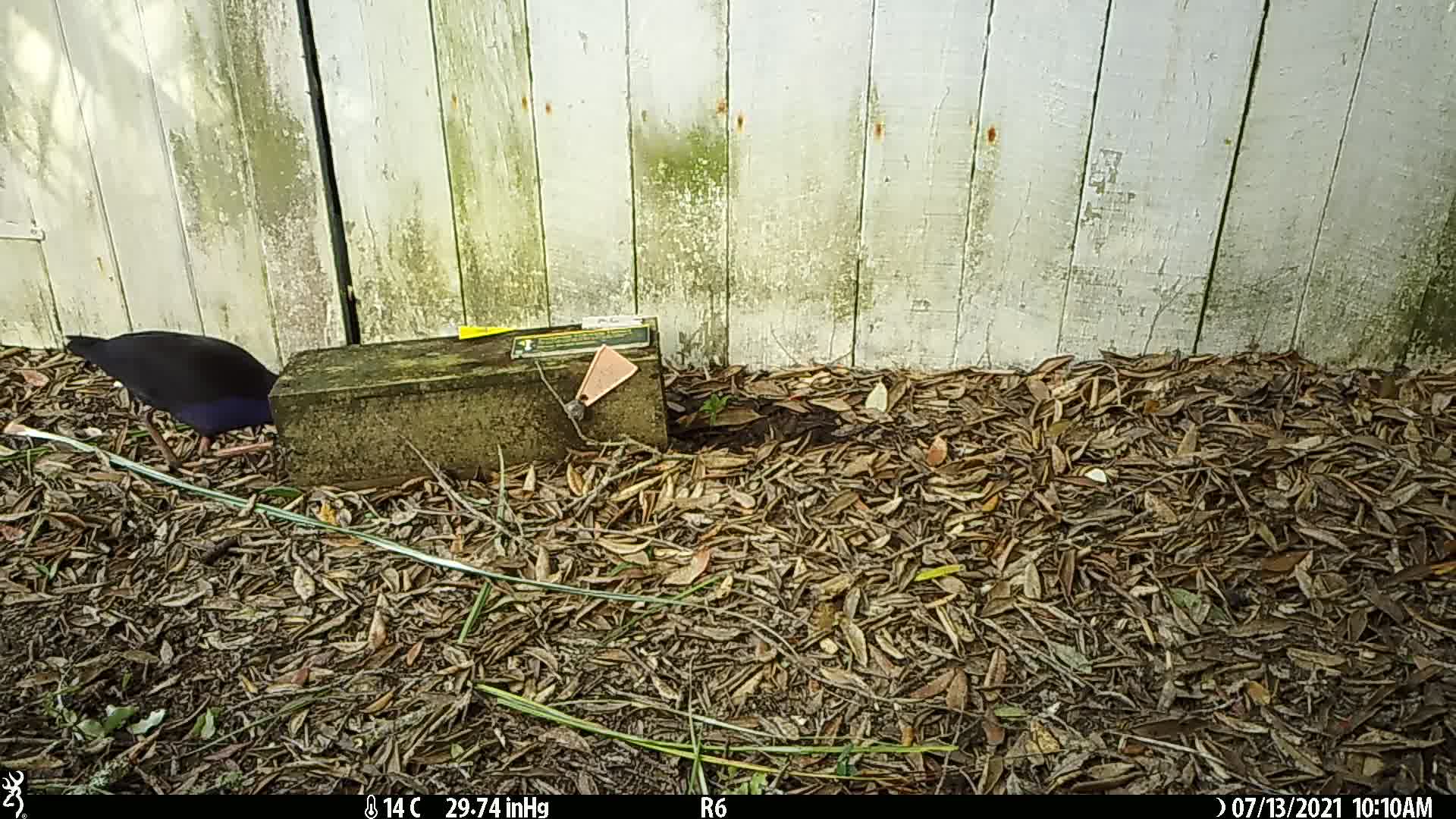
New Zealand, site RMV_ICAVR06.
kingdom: Animalia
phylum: Chordata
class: Aves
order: Gruiformes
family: Rallidae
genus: Porphyrio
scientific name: Porphyrio melanotus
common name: australasian swamphen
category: pukeko